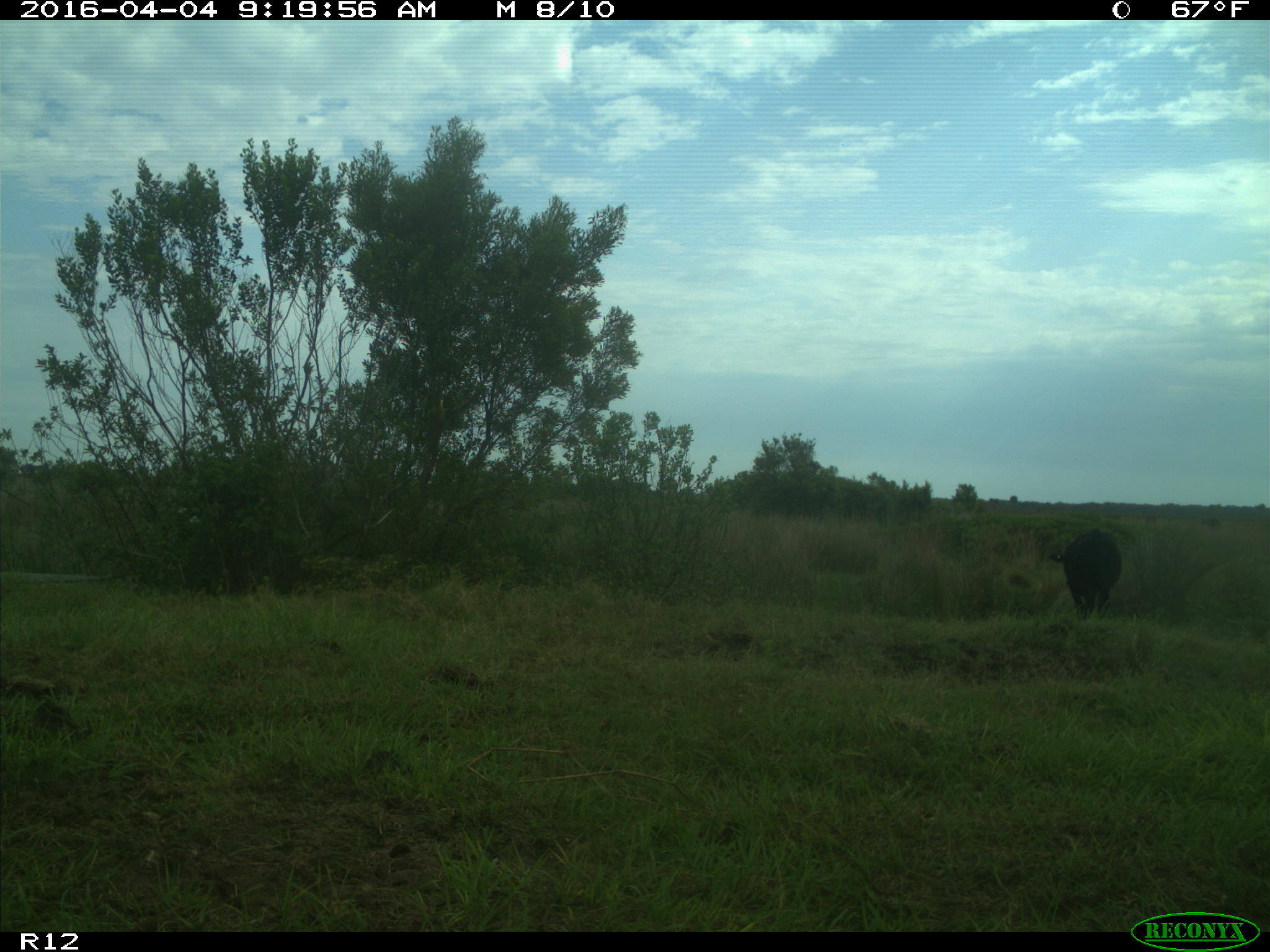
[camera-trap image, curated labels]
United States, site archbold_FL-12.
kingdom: Animalia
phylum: Chordata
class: Mammalia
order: Artiodactyla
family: Bovidae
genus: Bos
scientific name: Bos taurus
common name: domestic cow